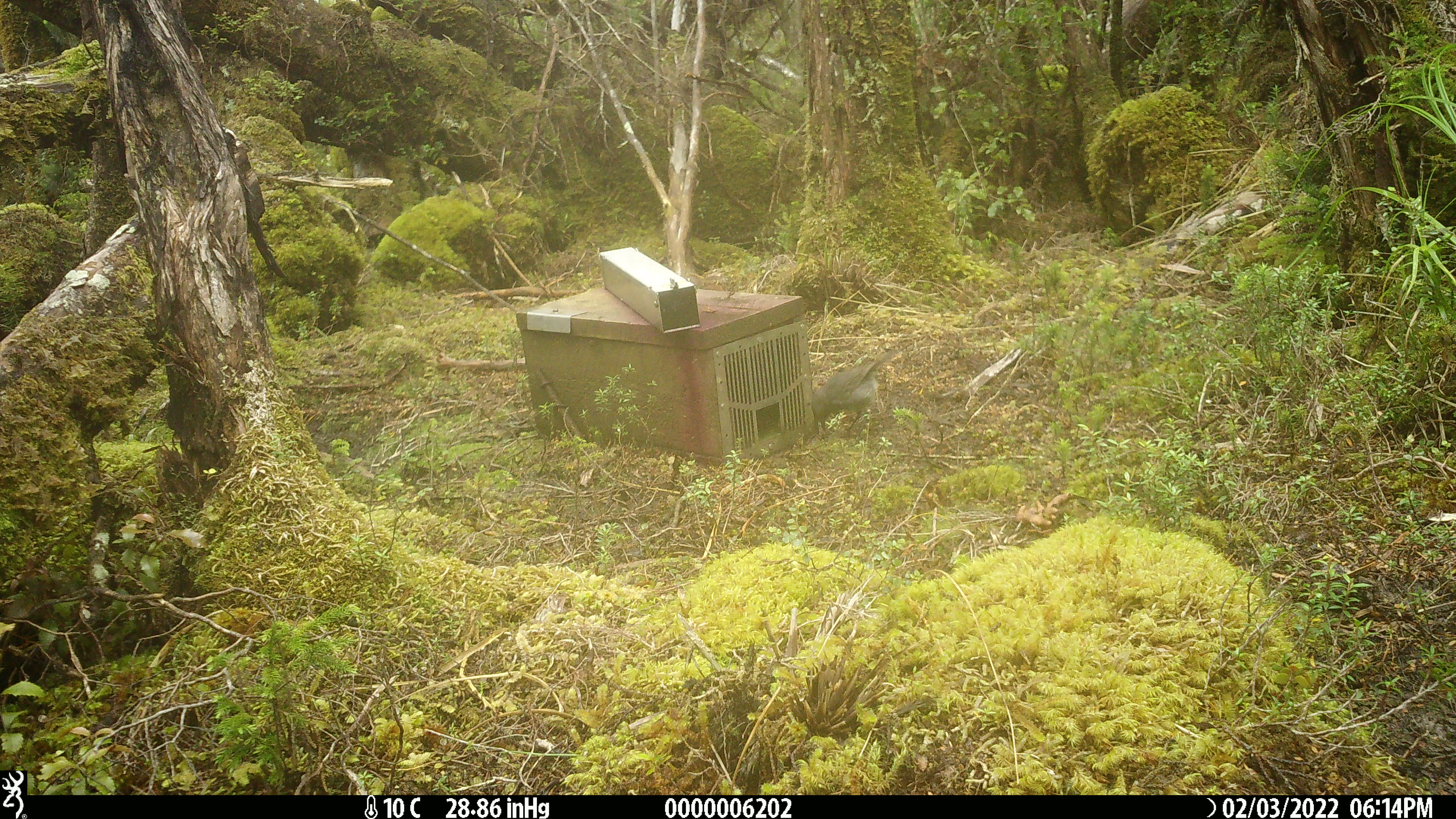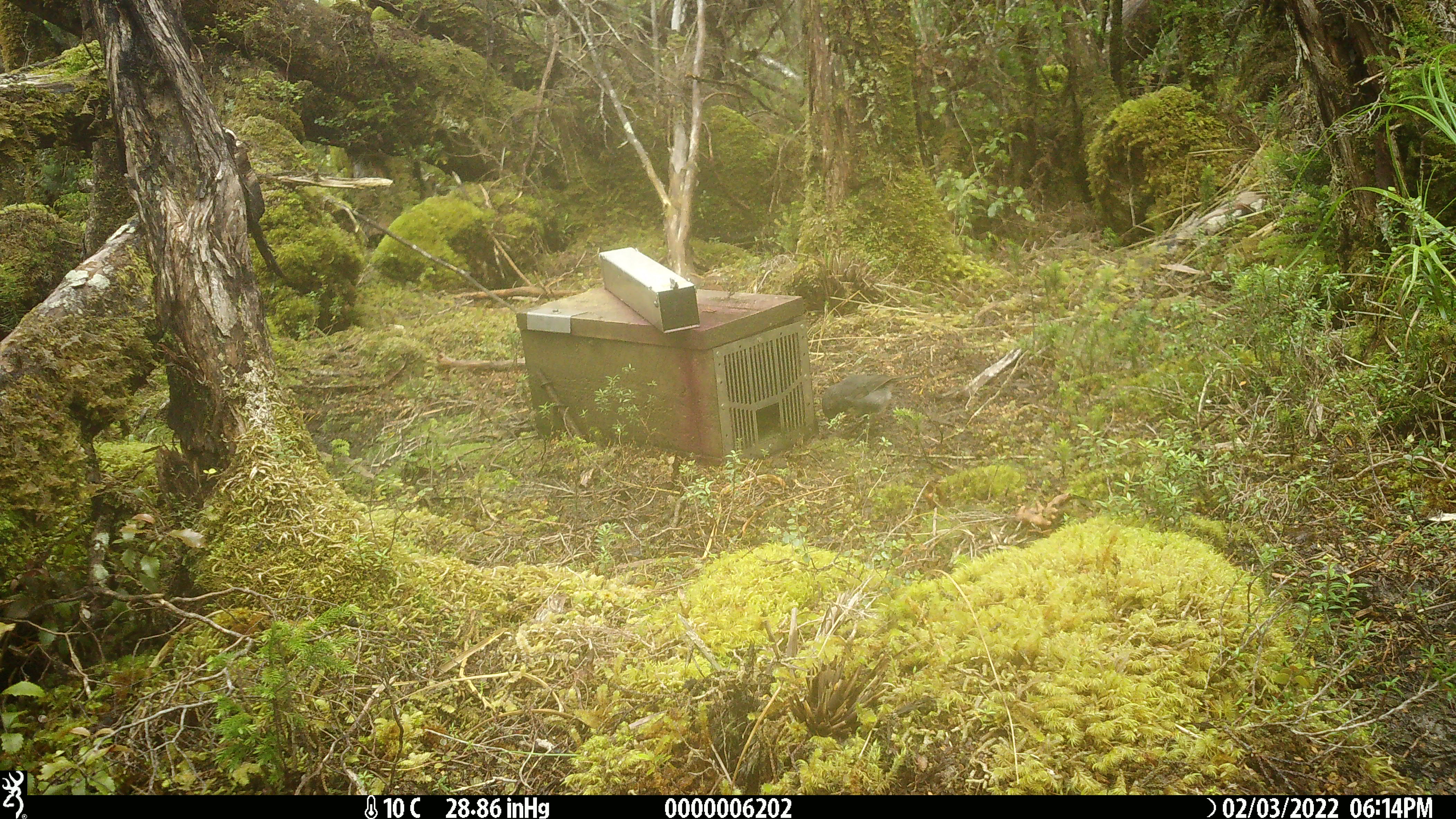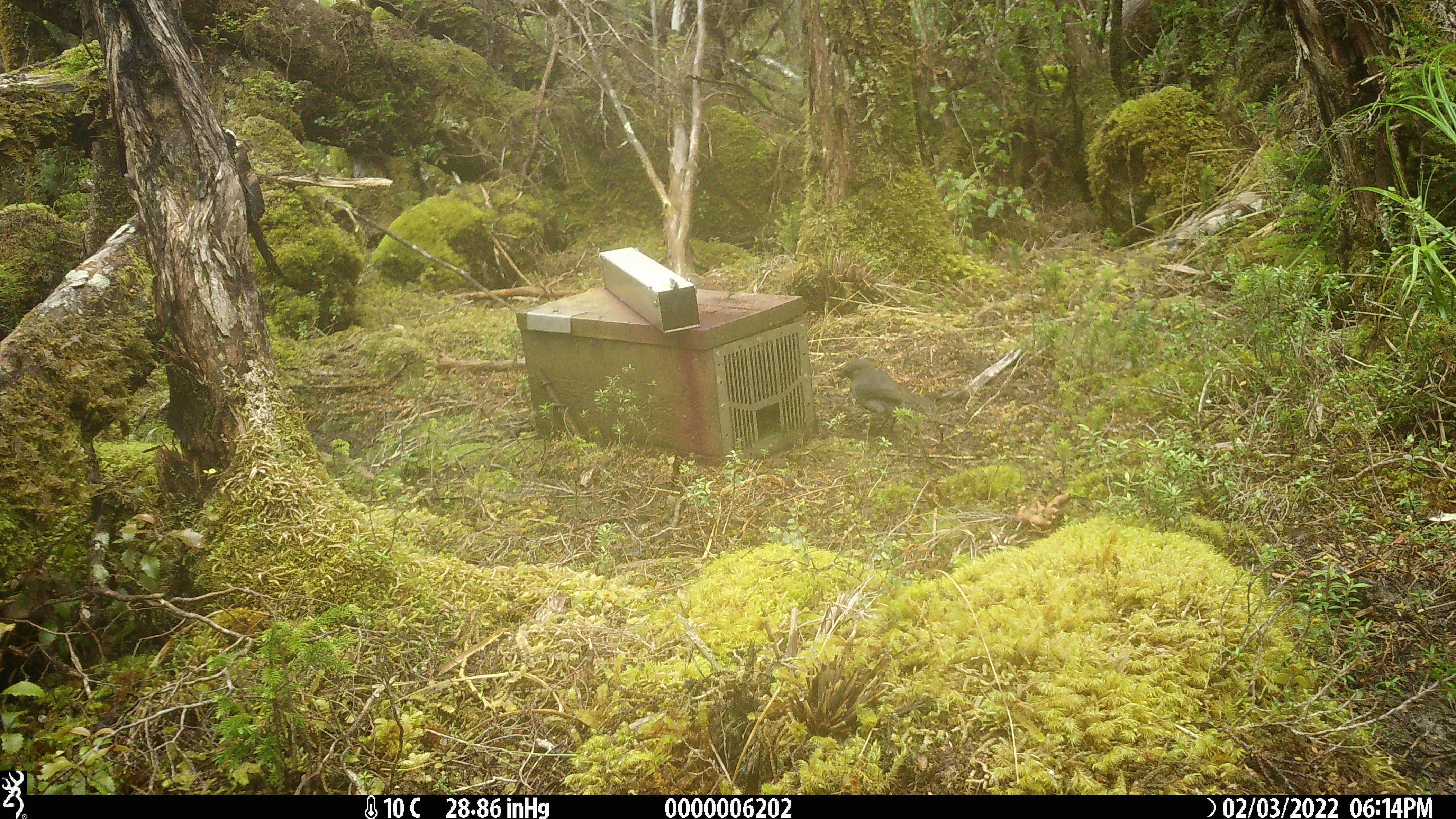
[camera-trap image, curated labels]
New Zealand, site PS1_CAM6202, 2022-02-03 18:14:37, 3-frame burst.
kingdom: Animalia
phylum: Chordata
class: Aves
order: Passeriformes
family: Petroicidae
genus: Petroica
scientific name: Petroica australis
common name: new zealand robin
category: robin